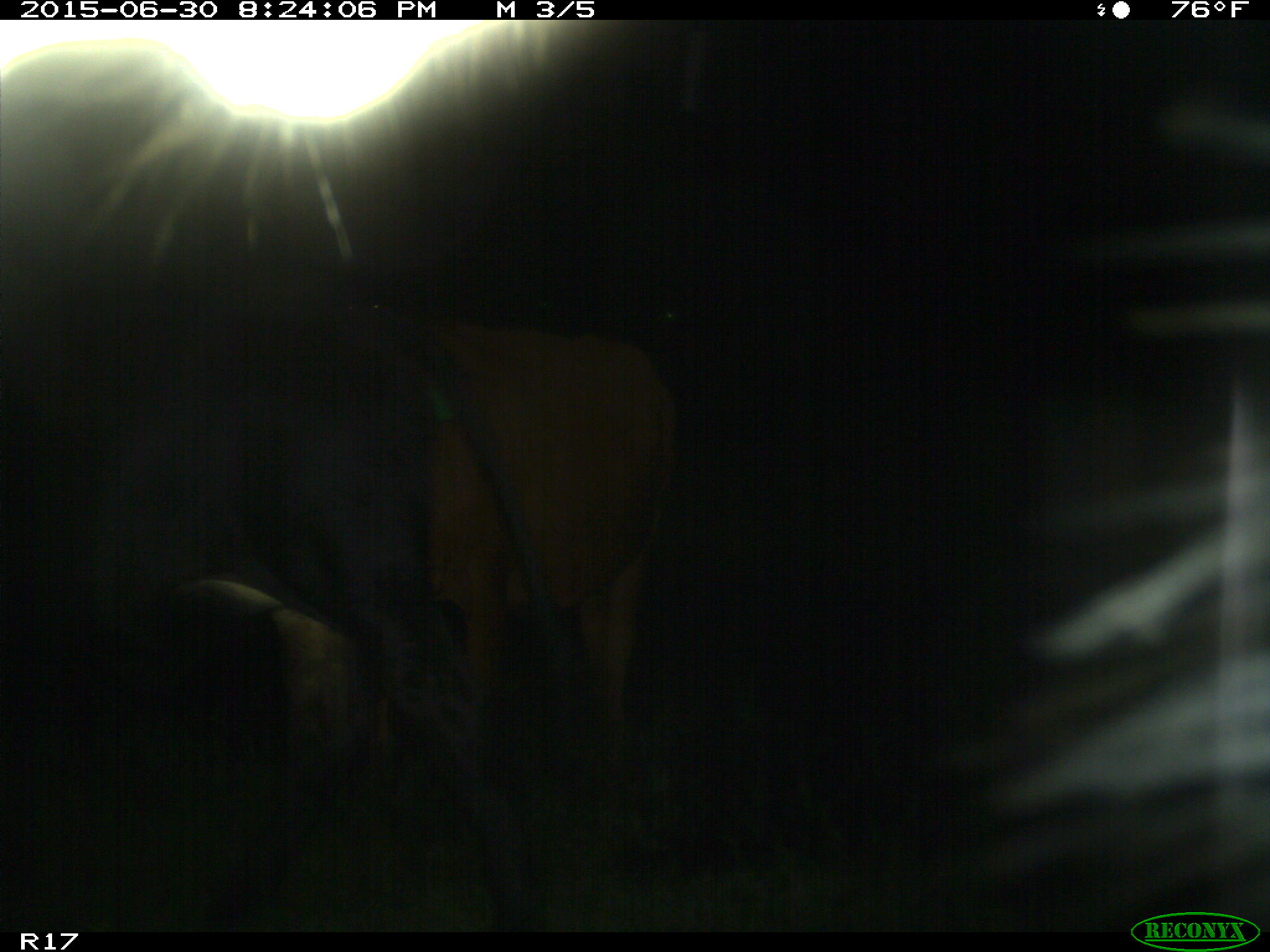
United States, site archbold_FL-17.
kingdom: Animalia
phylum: Chordata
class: Mammalia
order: Artiodactyla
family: Bovidae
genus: Bos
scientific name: Bos taurus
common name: domestic cow